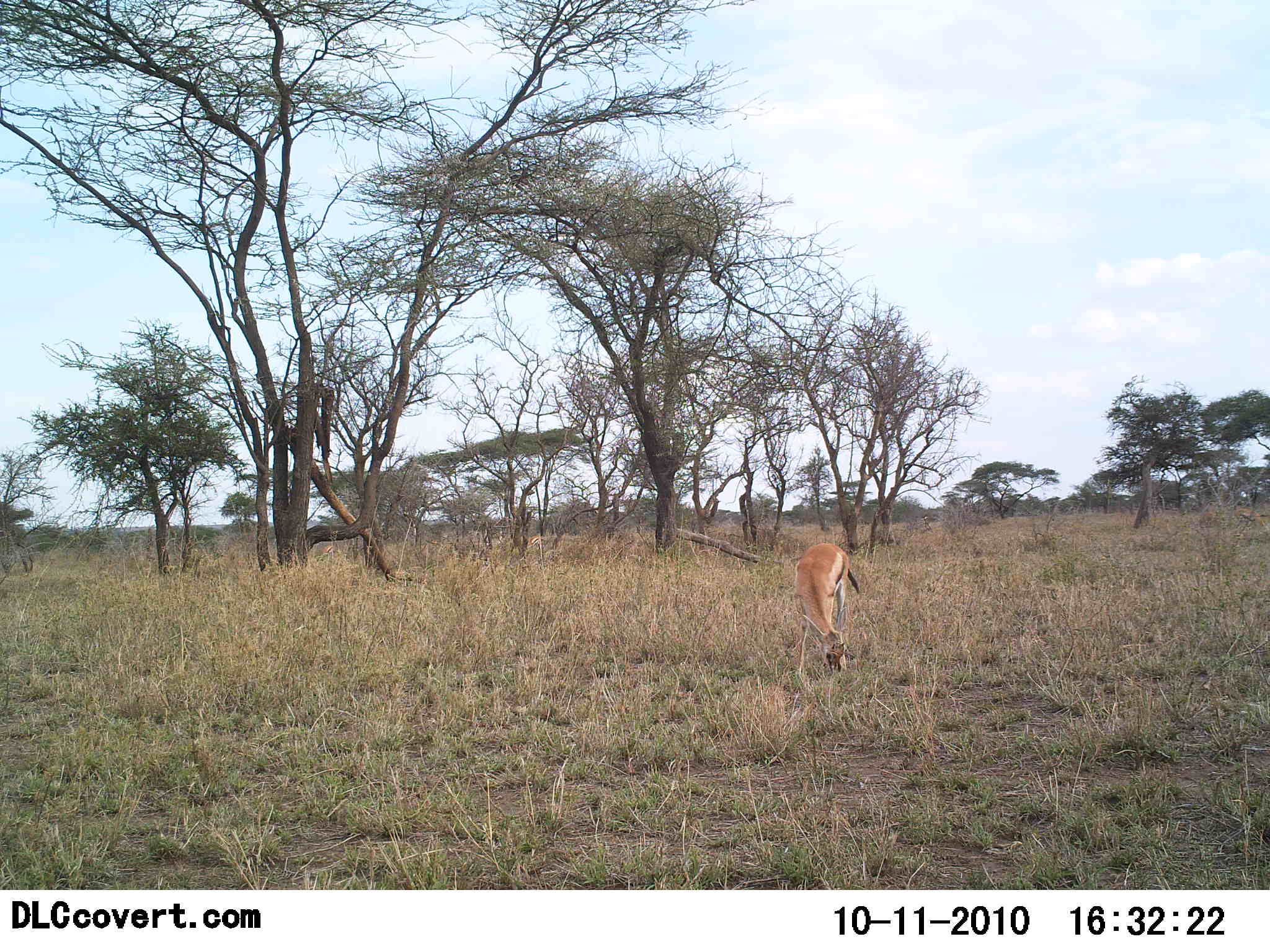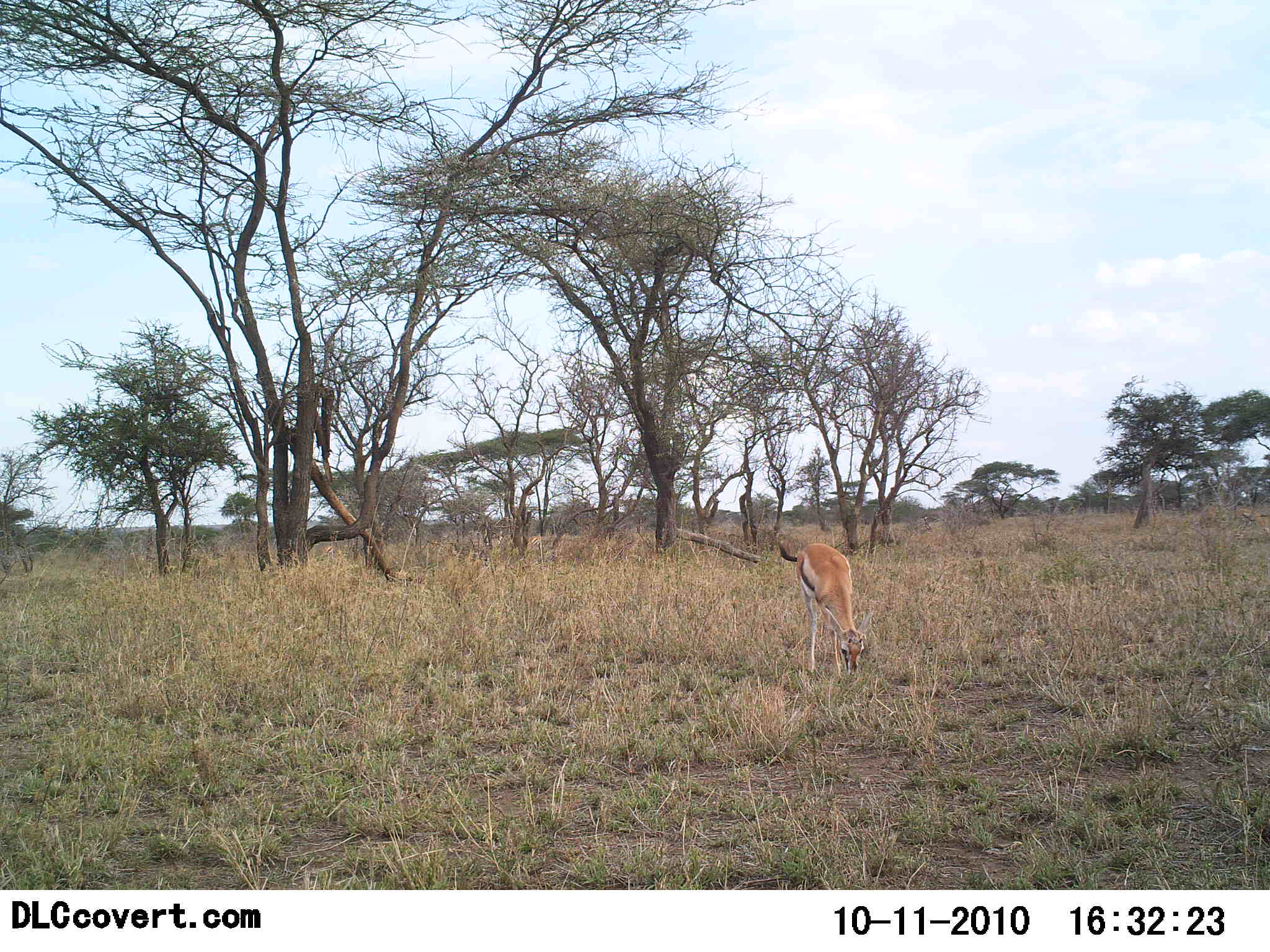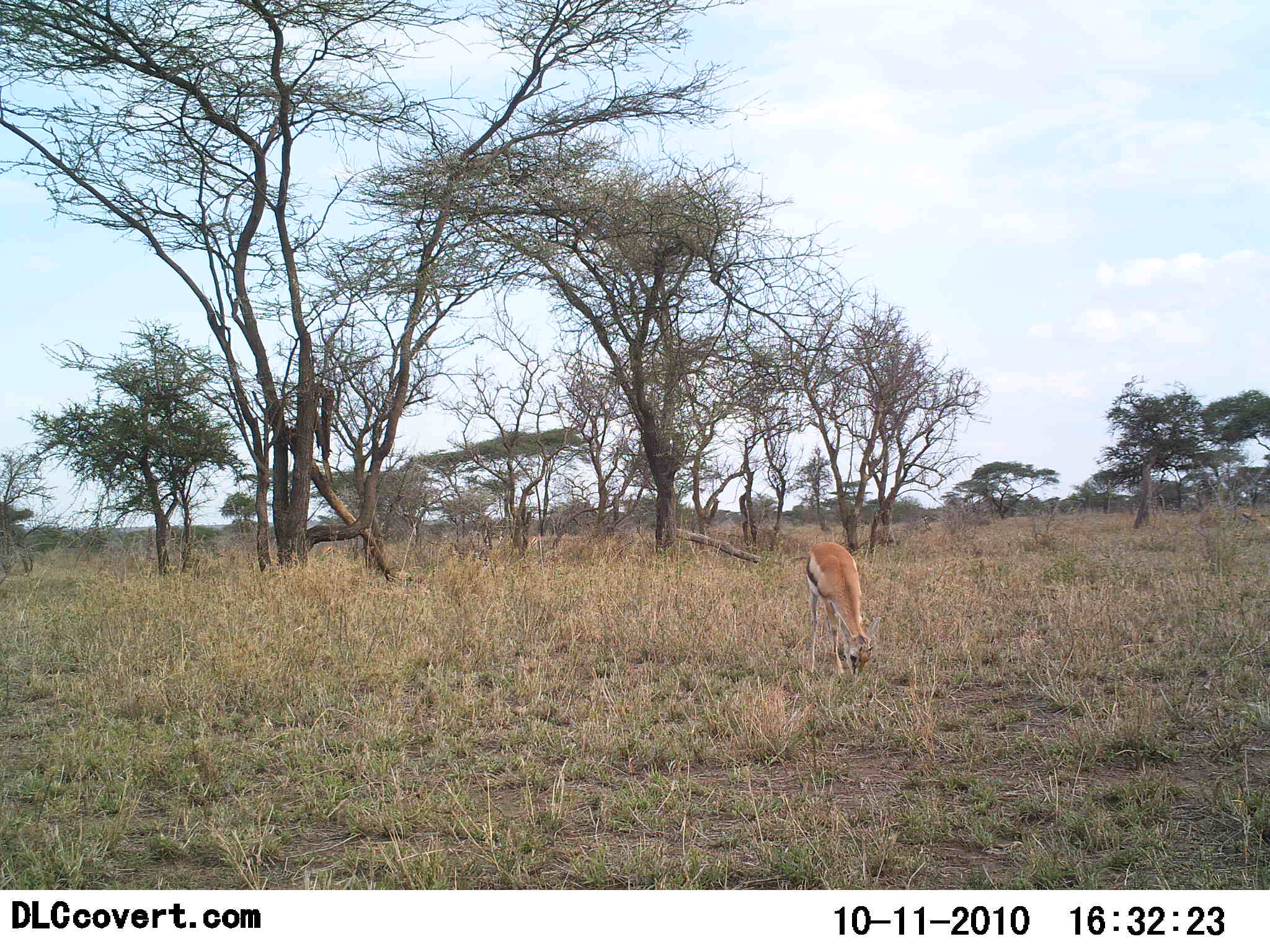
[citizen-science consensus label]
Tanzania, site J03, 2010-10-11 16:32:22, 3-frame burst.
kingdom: Animalia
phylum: Chordata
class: Mammalia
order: Artiodactyla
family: Bovidae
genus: Eudorcas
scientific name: Eudorcas thomsonii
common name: thomson's gazelle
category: gazellethomsons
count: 1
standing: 12%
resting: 0%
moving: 0%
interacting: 0%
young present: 0%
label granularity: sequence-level